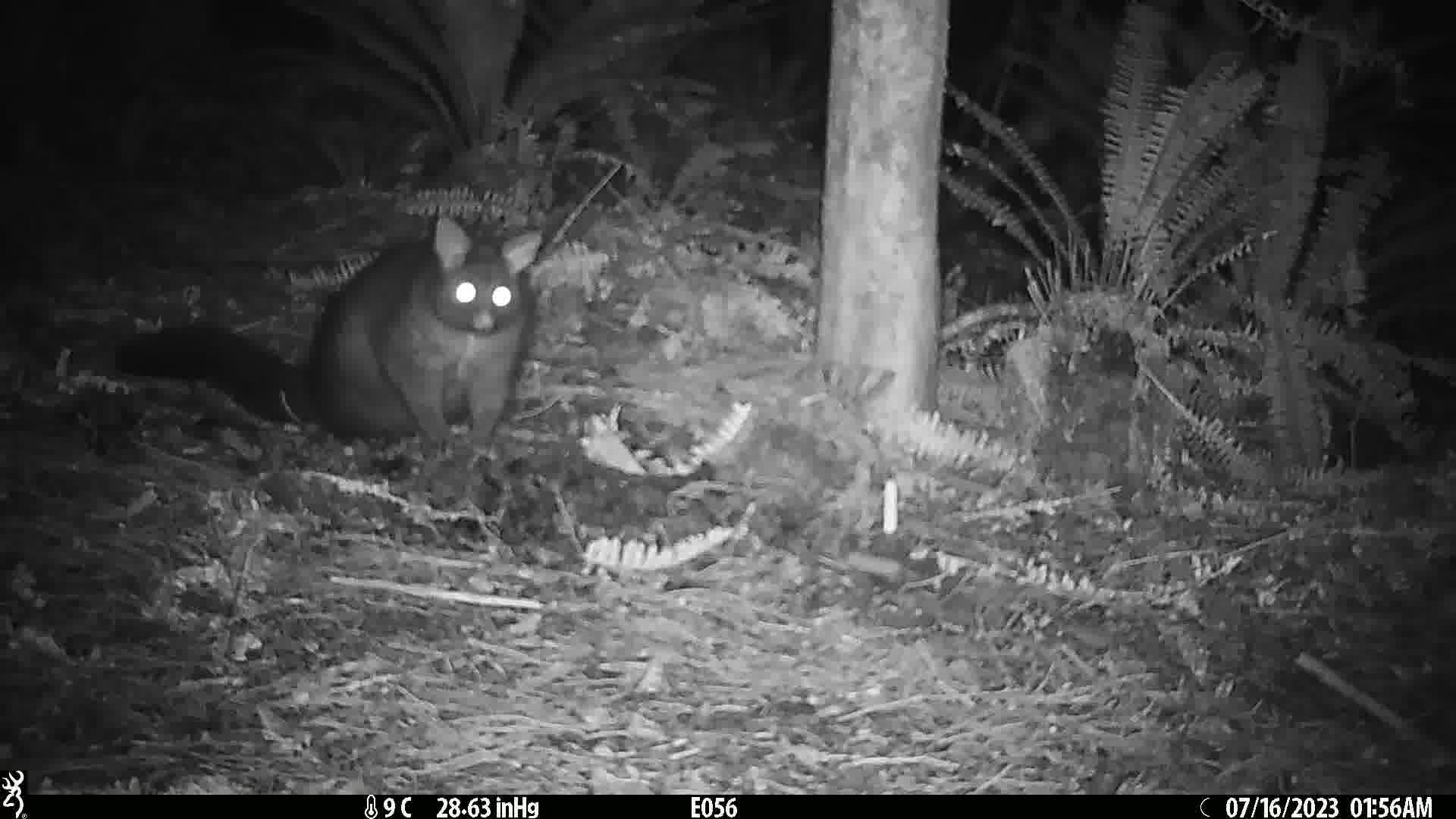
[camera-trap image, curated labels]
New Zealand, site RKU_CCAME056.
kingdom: Animalia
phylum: Chordata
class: Mammalia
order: Diprotodontia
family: Phalangeridae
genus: Trichosurus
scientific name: Trichosurus vulpecula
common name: common brushtail possum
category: possum